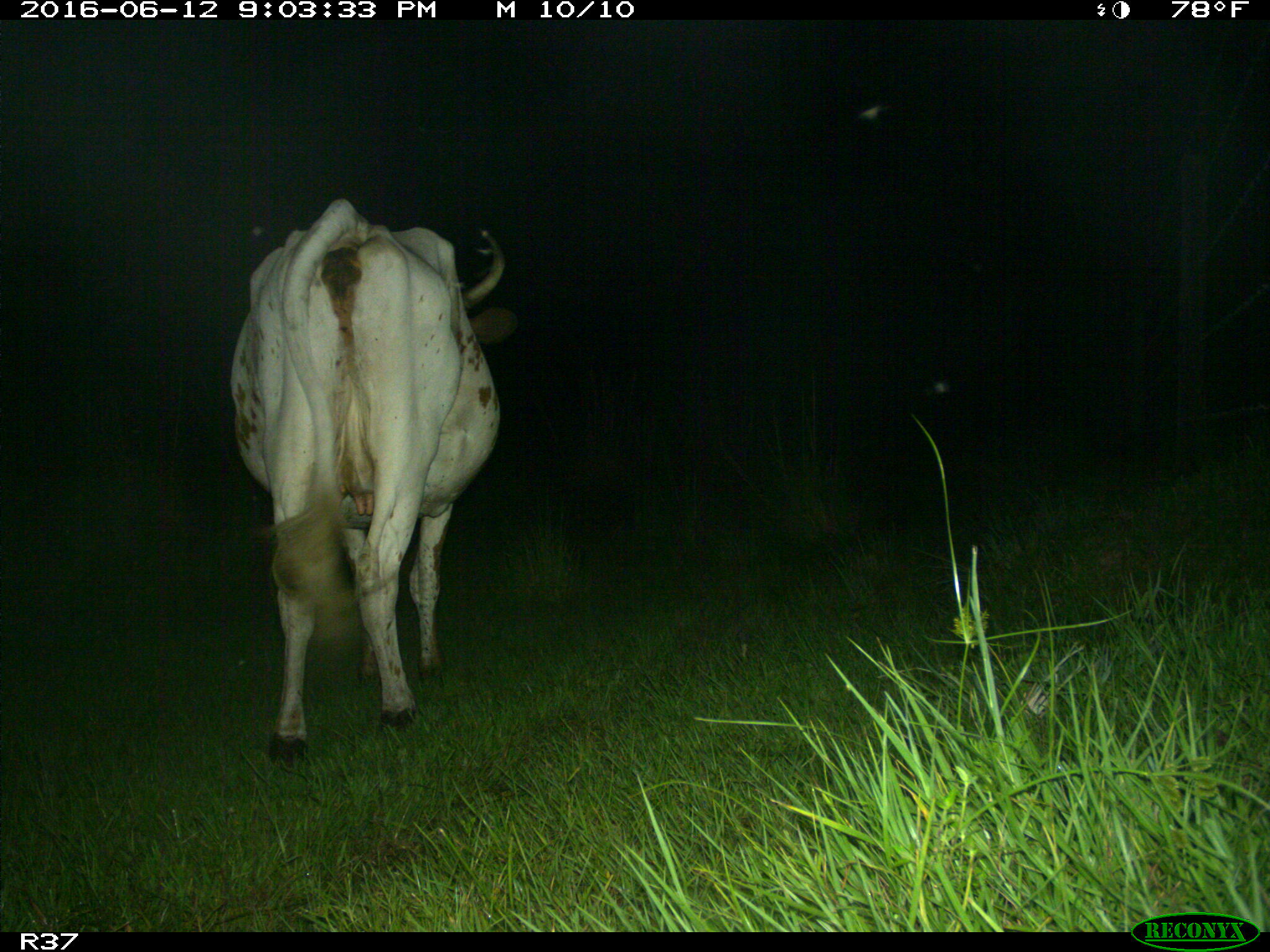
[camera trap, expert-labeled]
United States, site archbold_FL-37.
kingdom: Animalia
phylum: Chordata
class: Mammalia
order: Artiodactyla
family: Bovidae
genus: Bos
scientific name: Bos taurus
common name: domestic cow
Bos taurus (domestic cow).